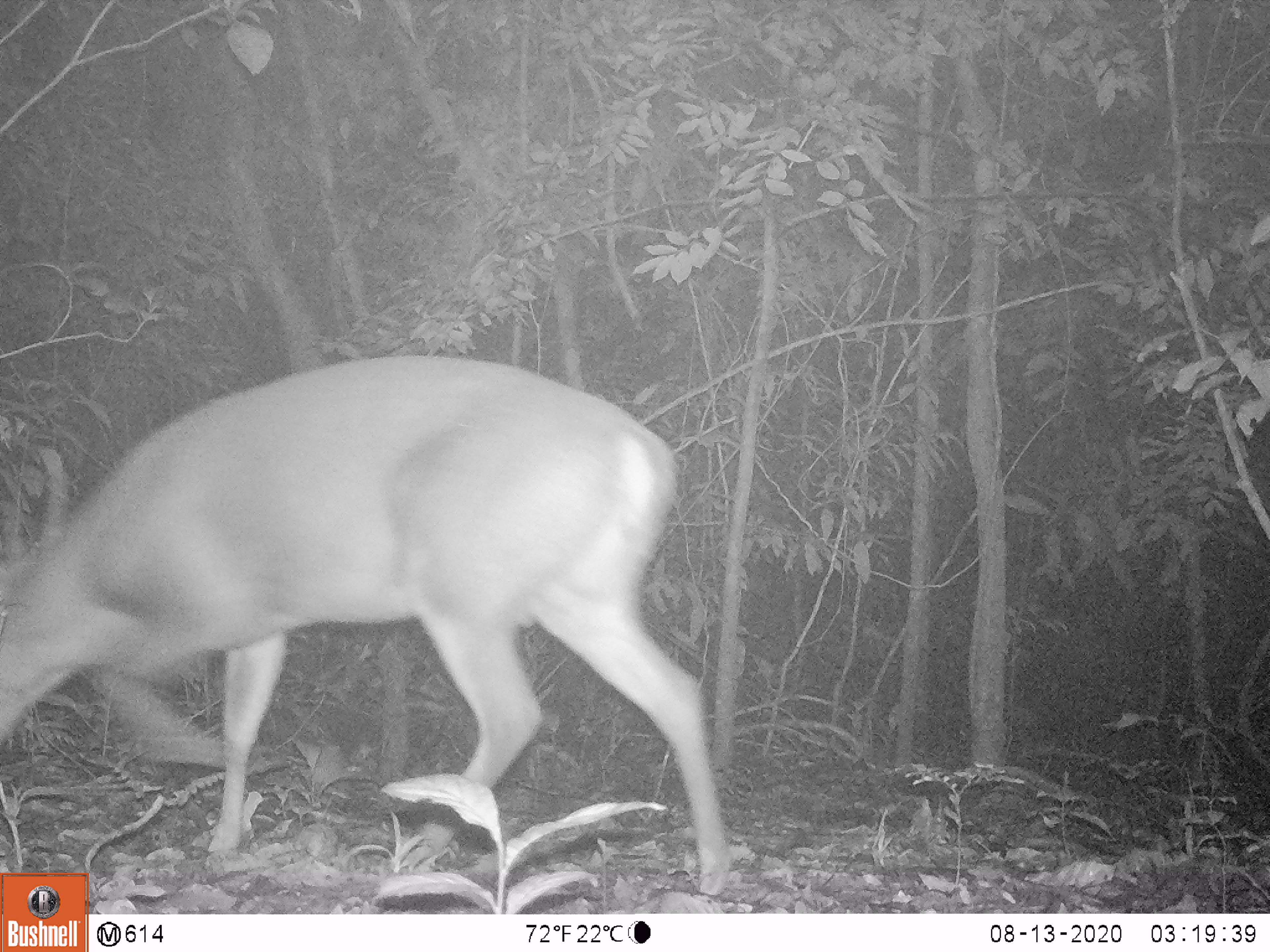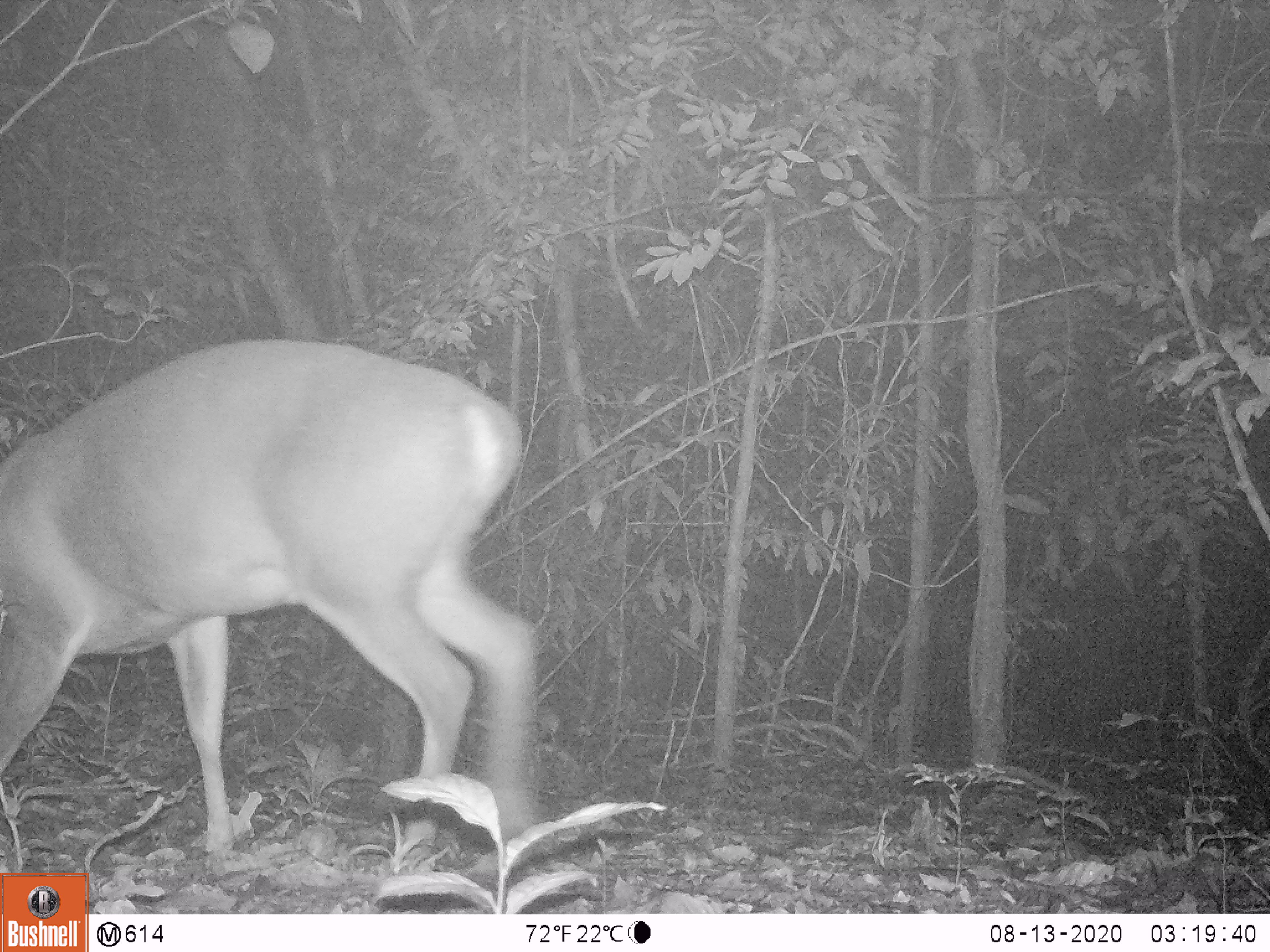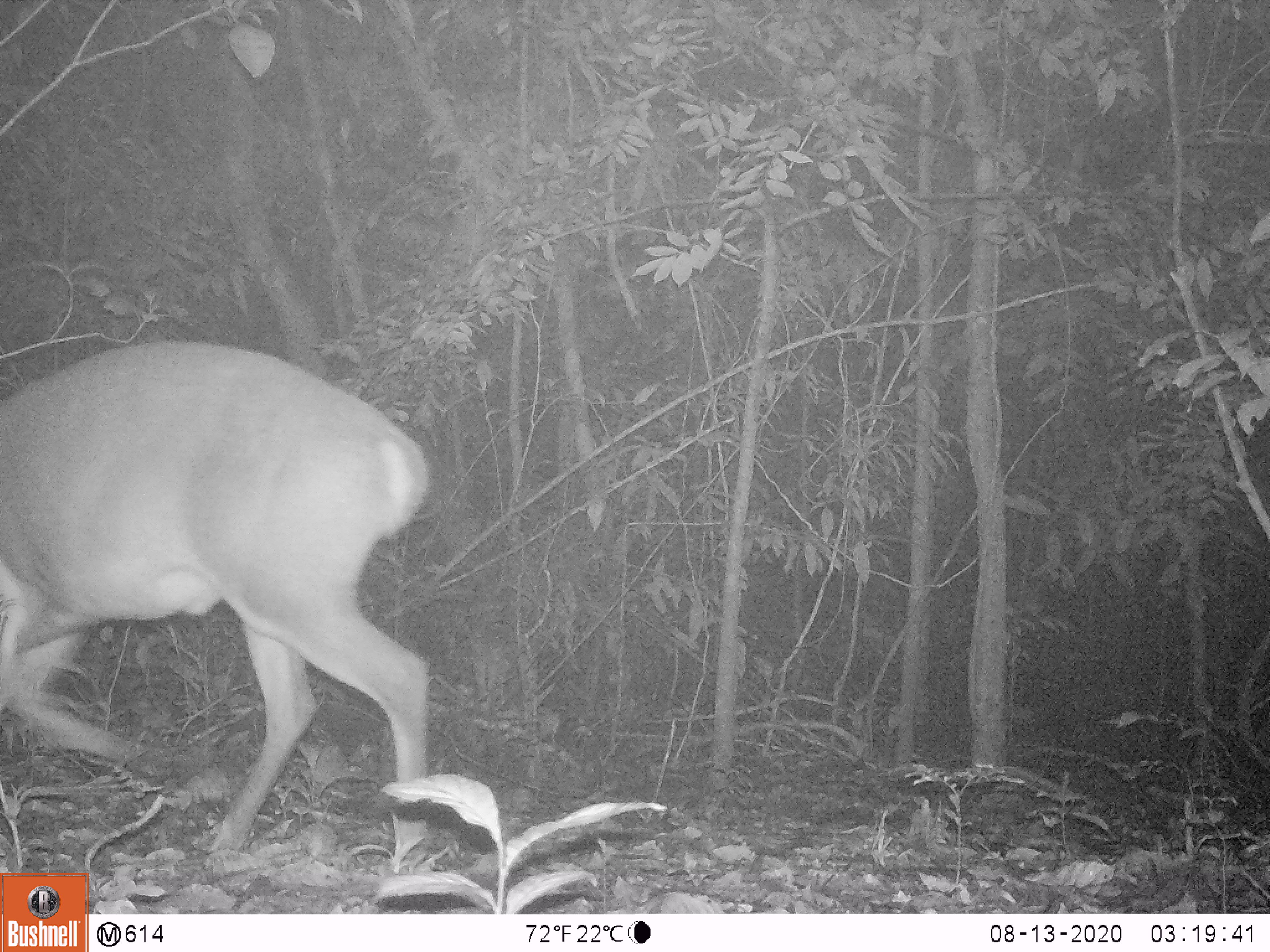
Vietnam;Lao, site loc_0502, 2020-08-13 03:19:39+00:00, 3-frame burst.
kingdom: Animalia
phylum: Chordata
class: Mammalia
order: Artiodactyla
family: Cervidae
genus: Muntiacus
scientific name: Muntiacus vuquangensis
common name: large-antlered muntjac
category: large antlered muntjac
Large antlered muntjac (large-antlered muntjac) (Muntiacus vuquangensis). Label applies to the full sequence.